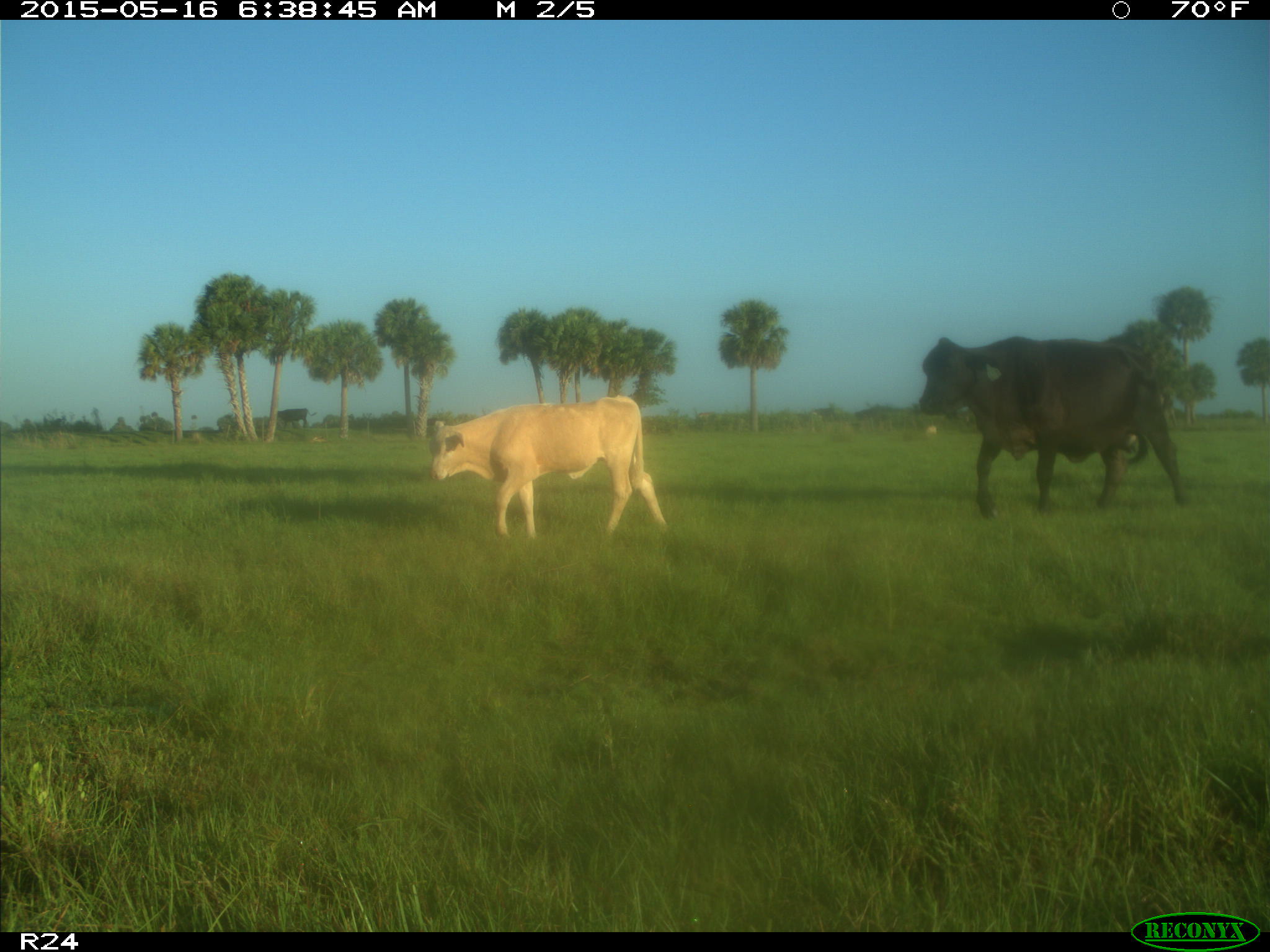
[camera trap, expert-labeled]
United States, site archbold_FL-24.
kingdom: Animalia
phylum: Chordata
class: Mammalia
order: Artiodactyla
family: Bovidae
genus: Bos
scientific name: Bos taurus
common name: domestic cow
Bos taurus (domestic cow).